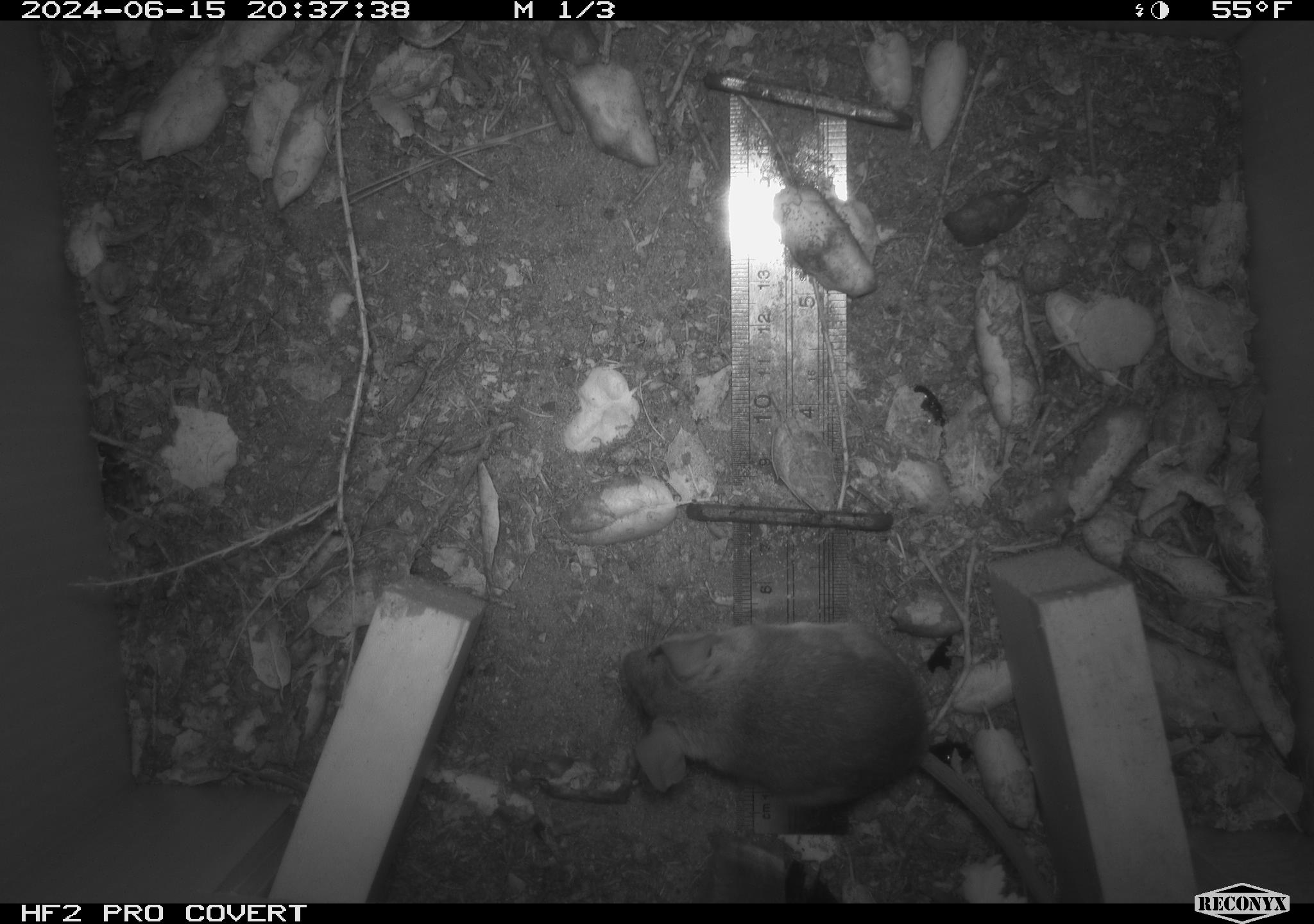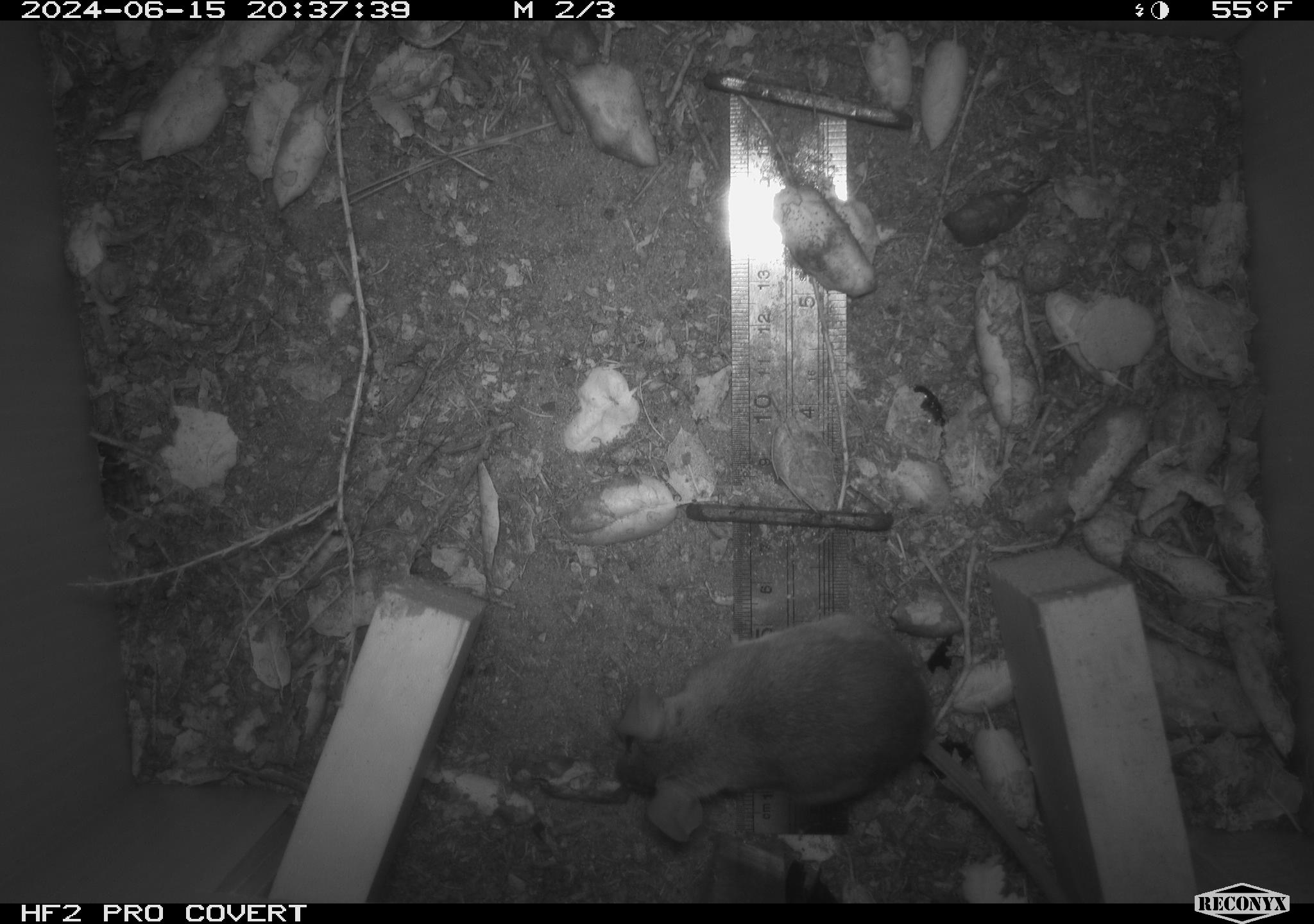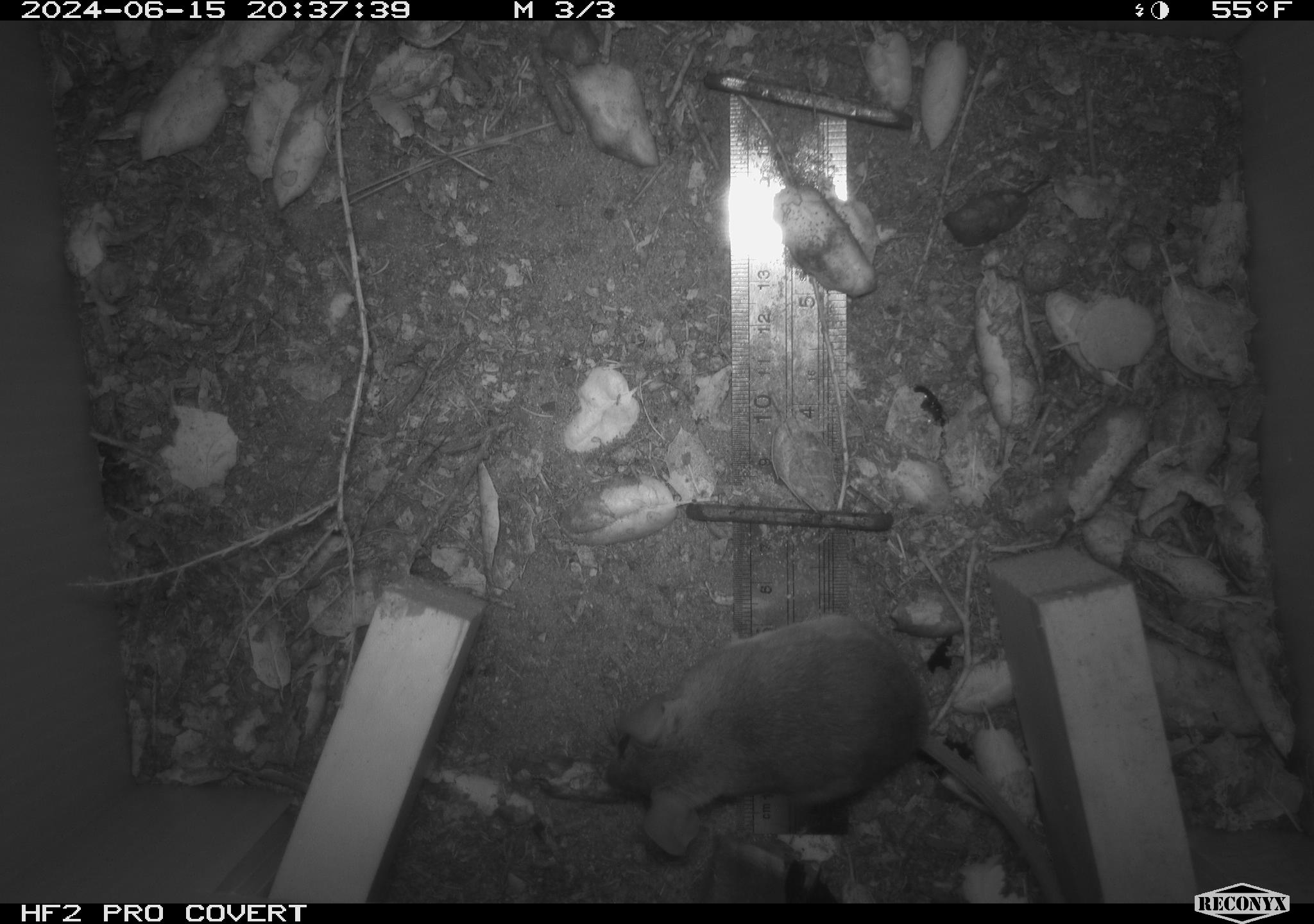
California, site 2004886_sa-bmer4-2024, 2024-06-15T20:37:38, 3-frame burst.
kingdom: Animalia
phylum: Chordata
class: Mammalia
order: Rodentia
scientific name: Rodentia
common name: woodrat or rat or mouse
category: woodrat or rat or mouse species